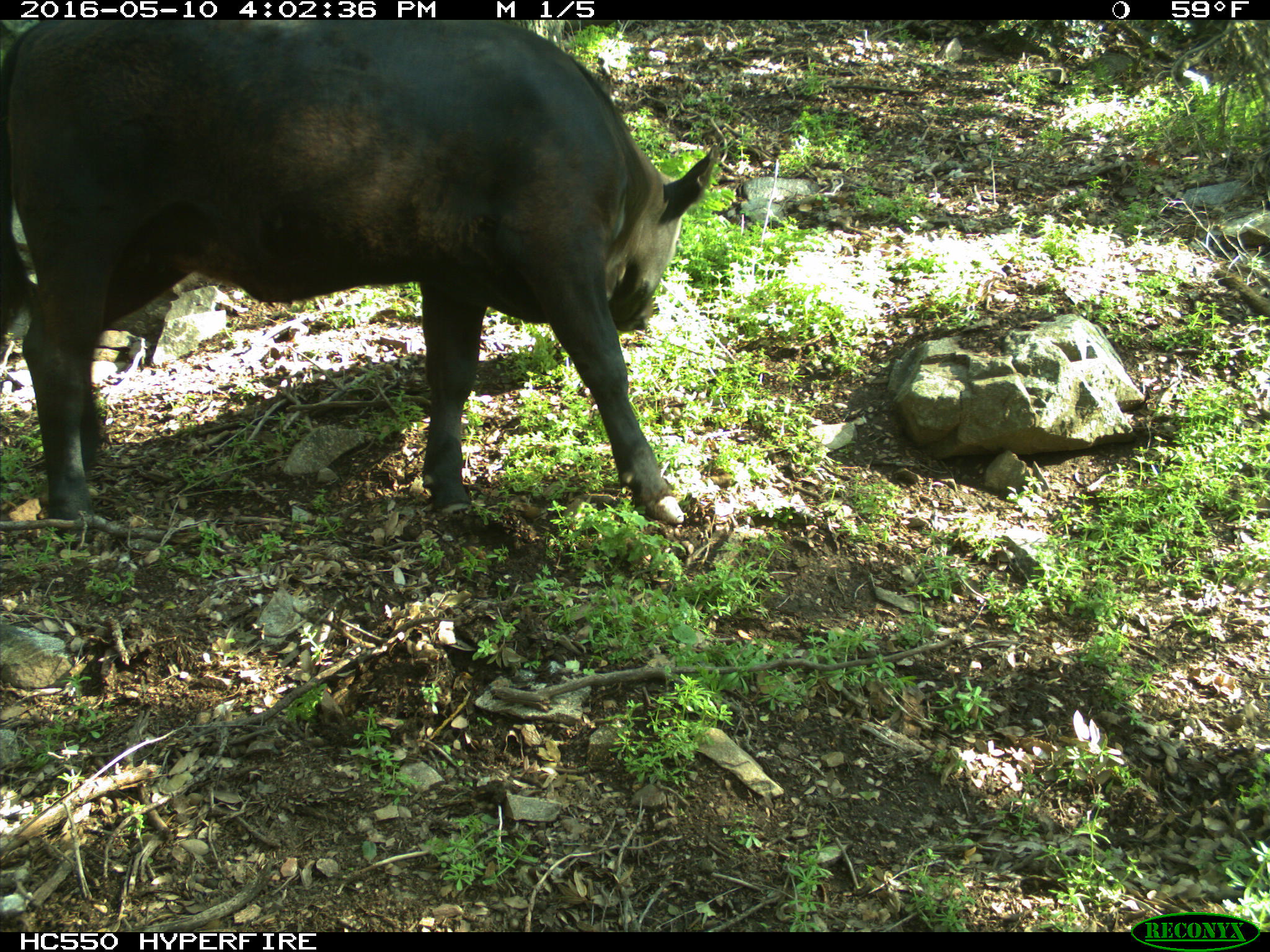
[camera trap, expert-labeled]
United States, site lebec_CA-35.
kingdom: Animalia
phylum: Chordata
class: Mammalia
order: Artiodactyla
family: Bovidae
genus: Bos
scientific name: Bos taurus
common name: domestic cow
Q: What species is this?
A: Bos taurus (domestic cow).